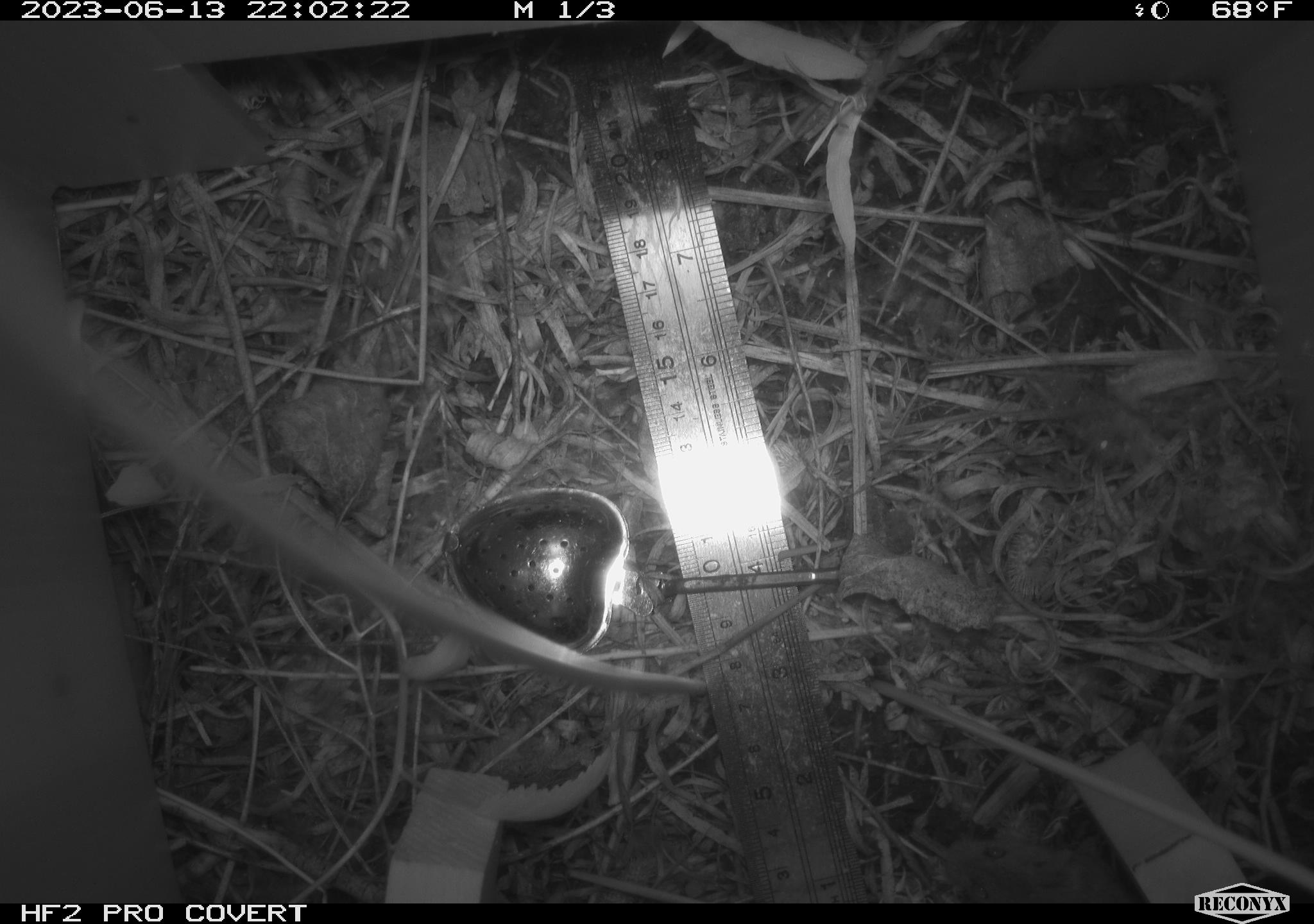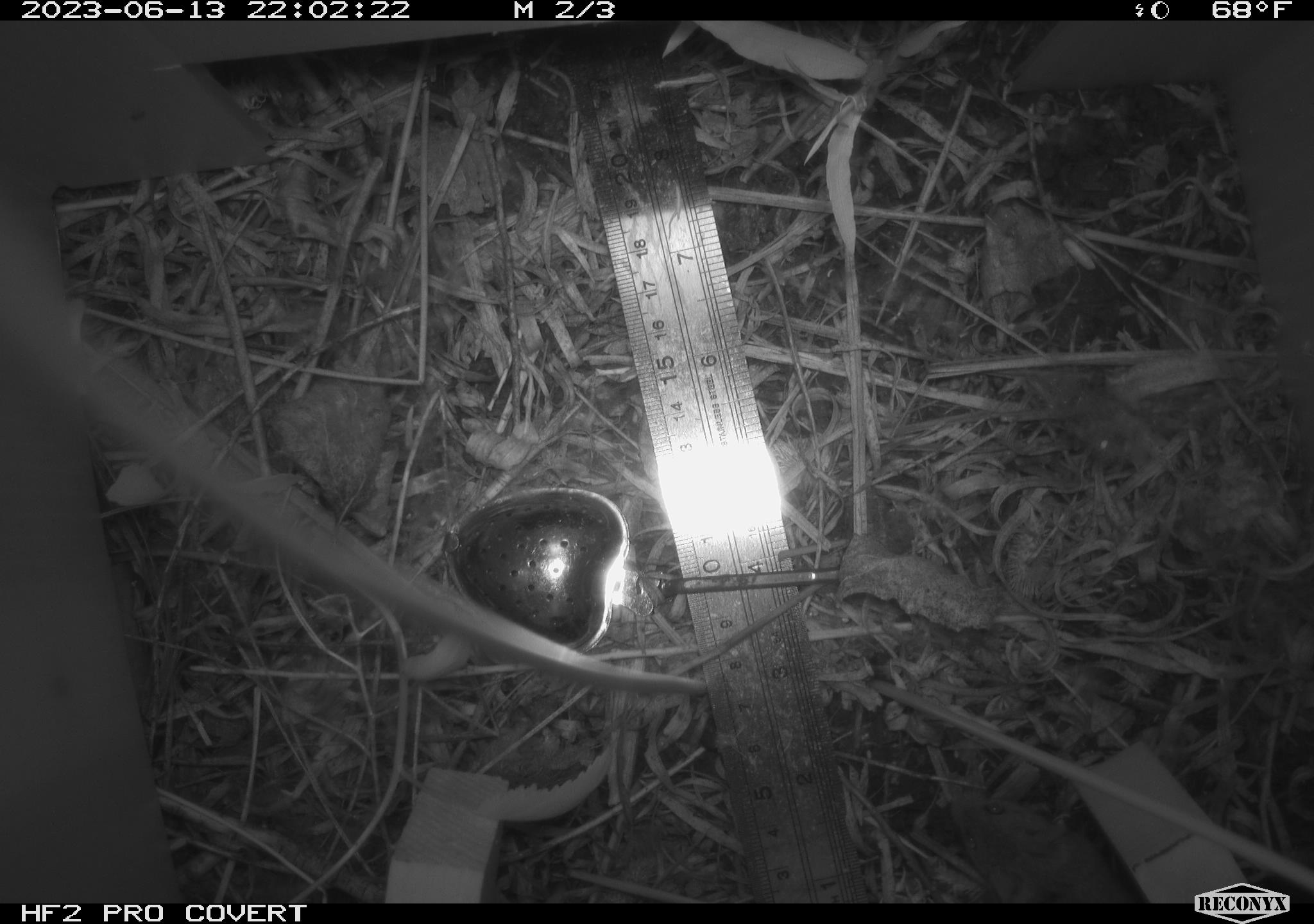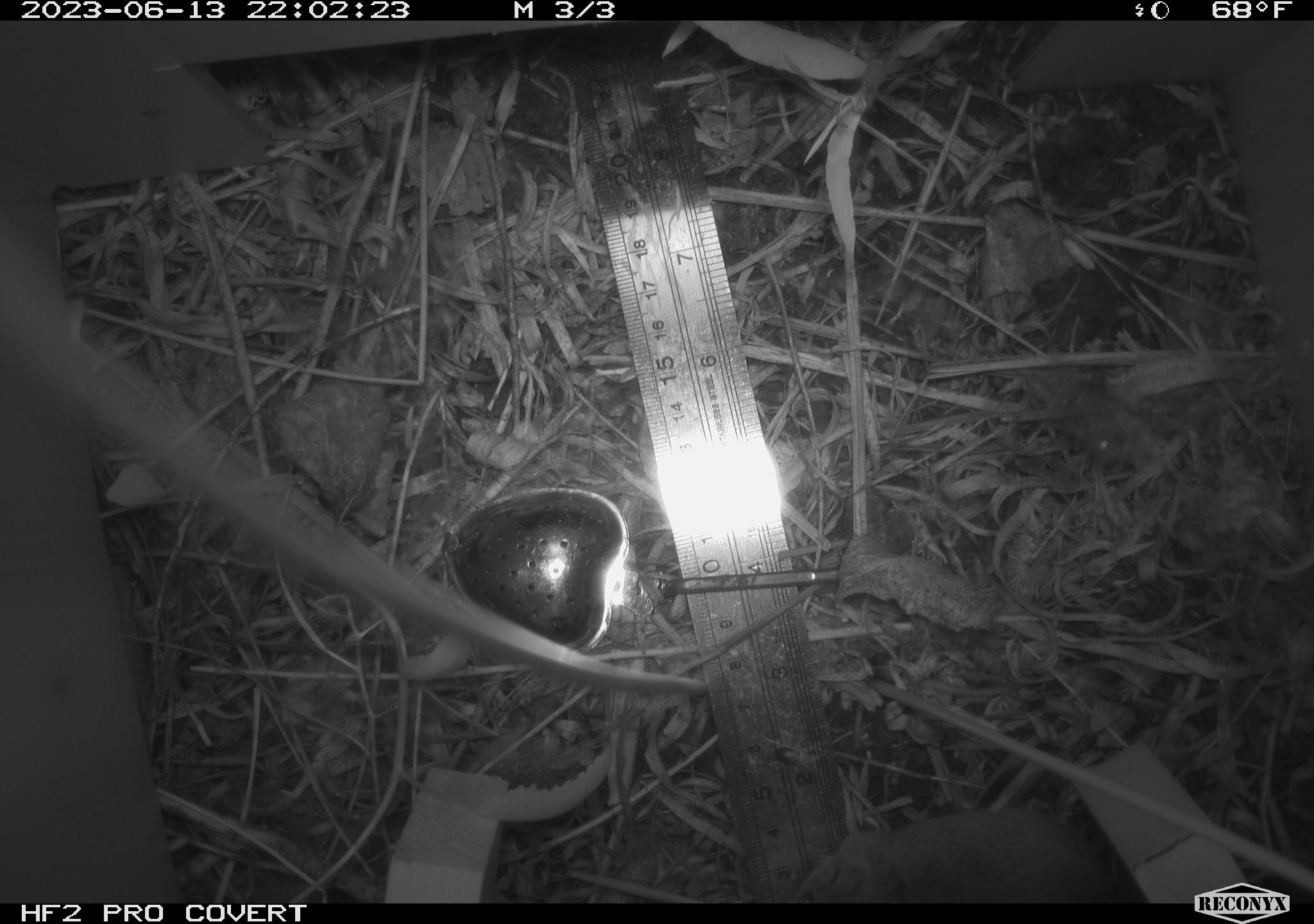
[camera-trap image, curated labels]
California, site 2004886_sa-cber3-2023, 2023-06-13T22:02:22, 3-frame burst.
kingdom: Animalia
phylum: Chordata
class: Mammalia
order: Rodentia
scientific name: Rodentia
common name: mouse species